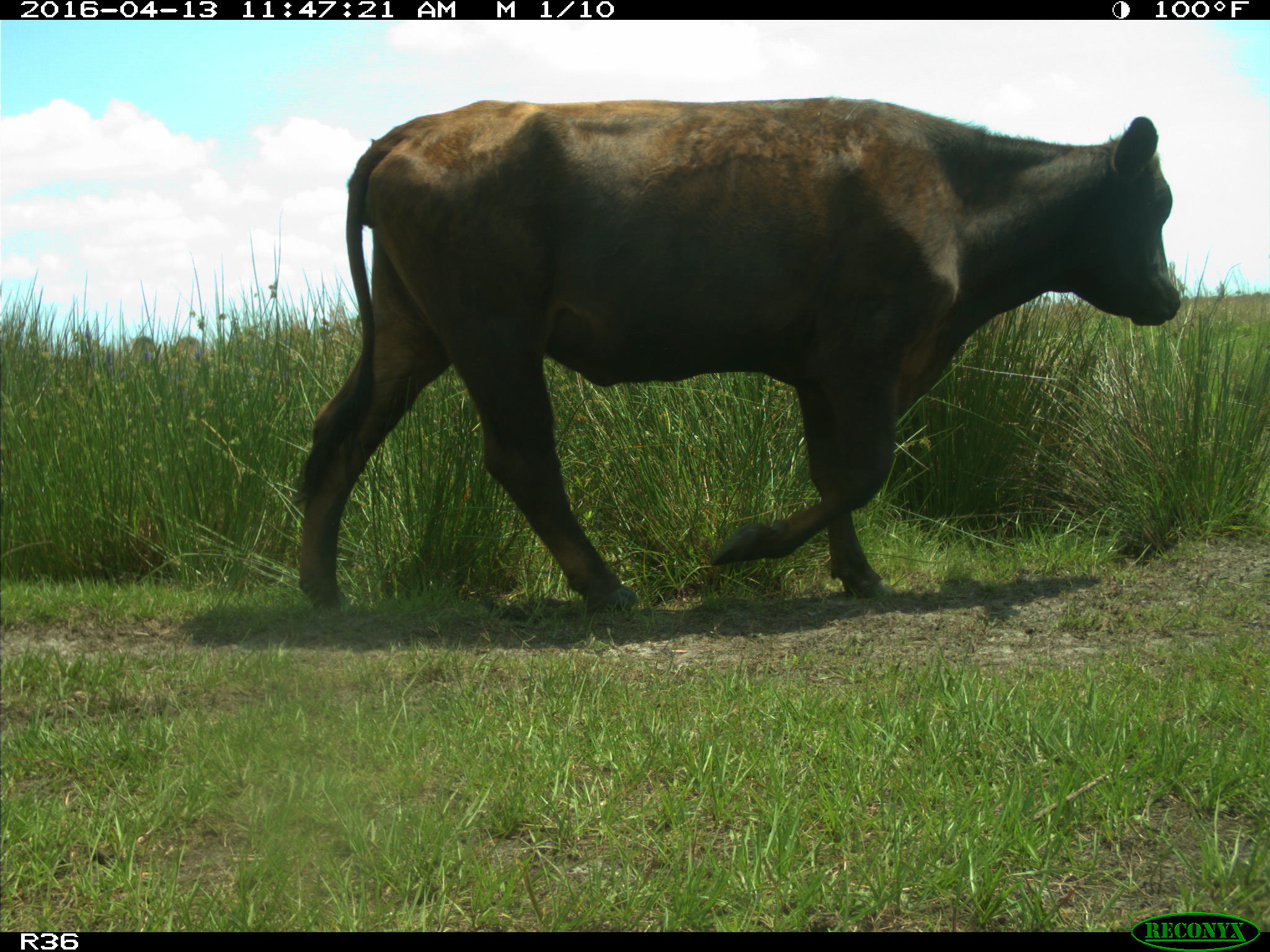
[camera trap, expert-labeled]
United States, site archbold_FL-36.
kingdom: Animalia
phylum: Chordata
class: Mammalia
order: Artiodactyla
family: Bovidae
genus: Bos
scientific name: Bos taurus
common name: domestic cow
Bos taurus (domestic cow).